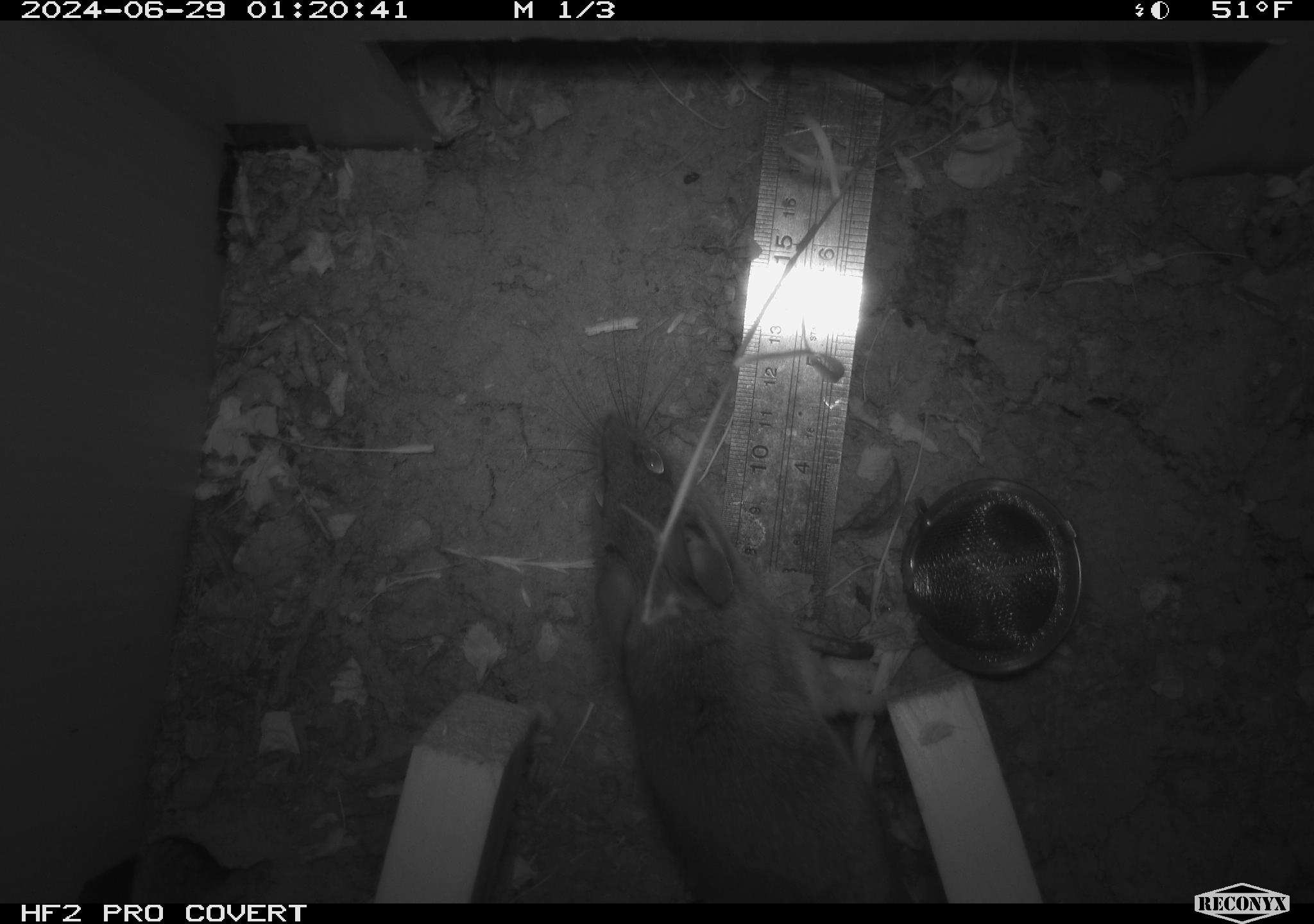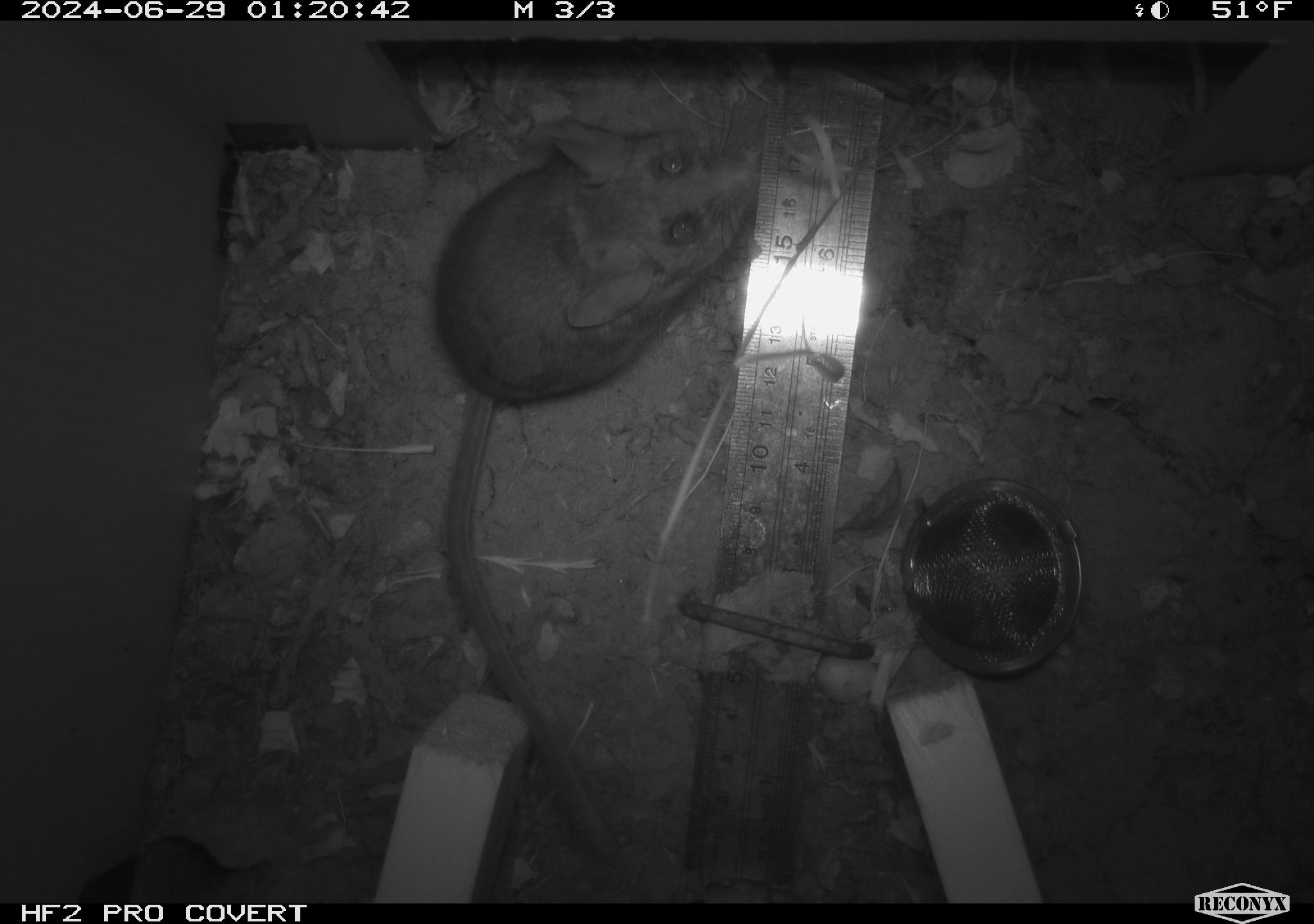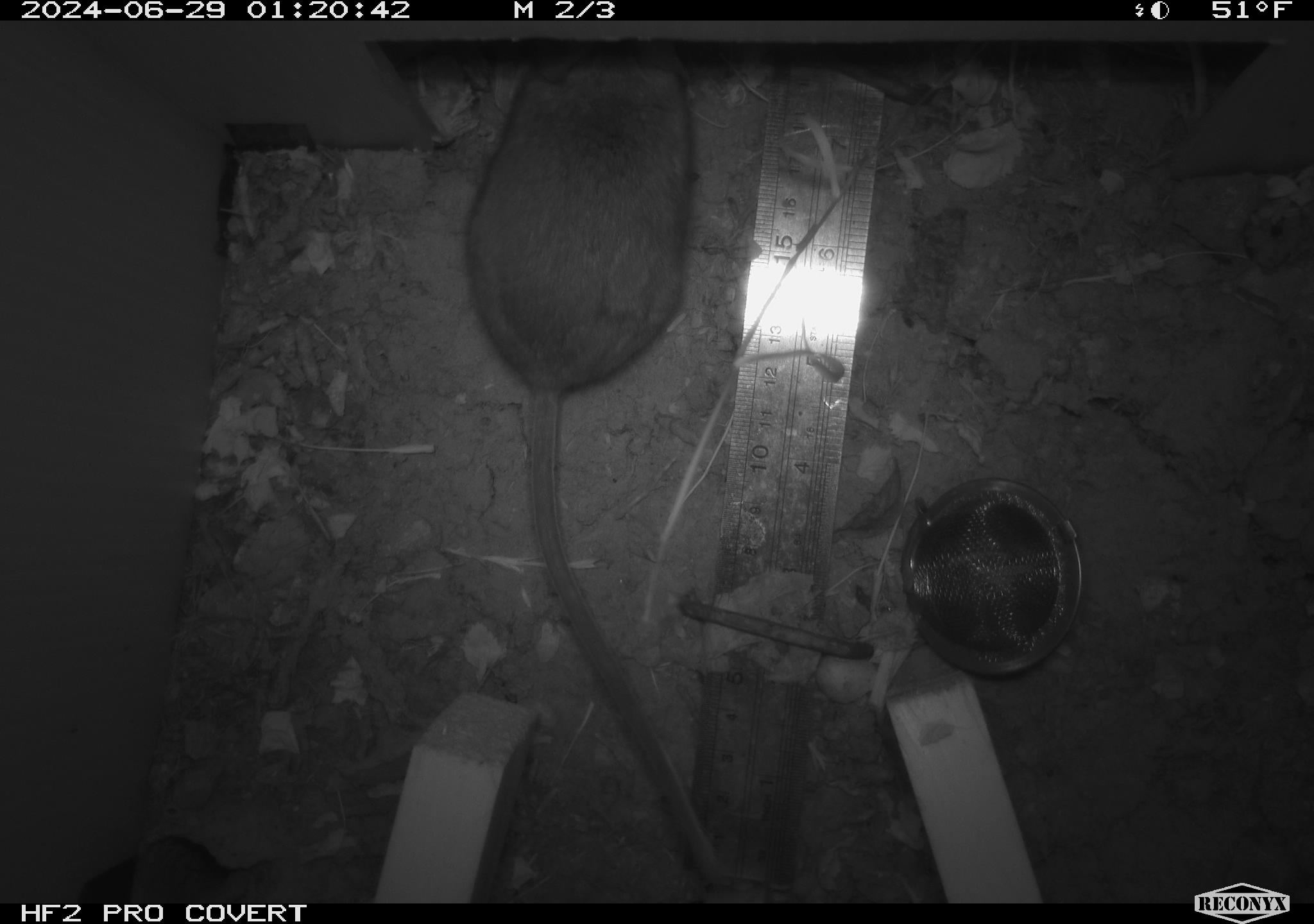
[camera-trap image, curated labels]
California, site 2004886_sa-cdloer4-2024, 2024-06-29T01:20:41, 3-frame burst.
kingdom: Animalia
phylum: Chordata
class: Mammalia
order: Rodentia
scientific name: Rodentia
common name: rodent